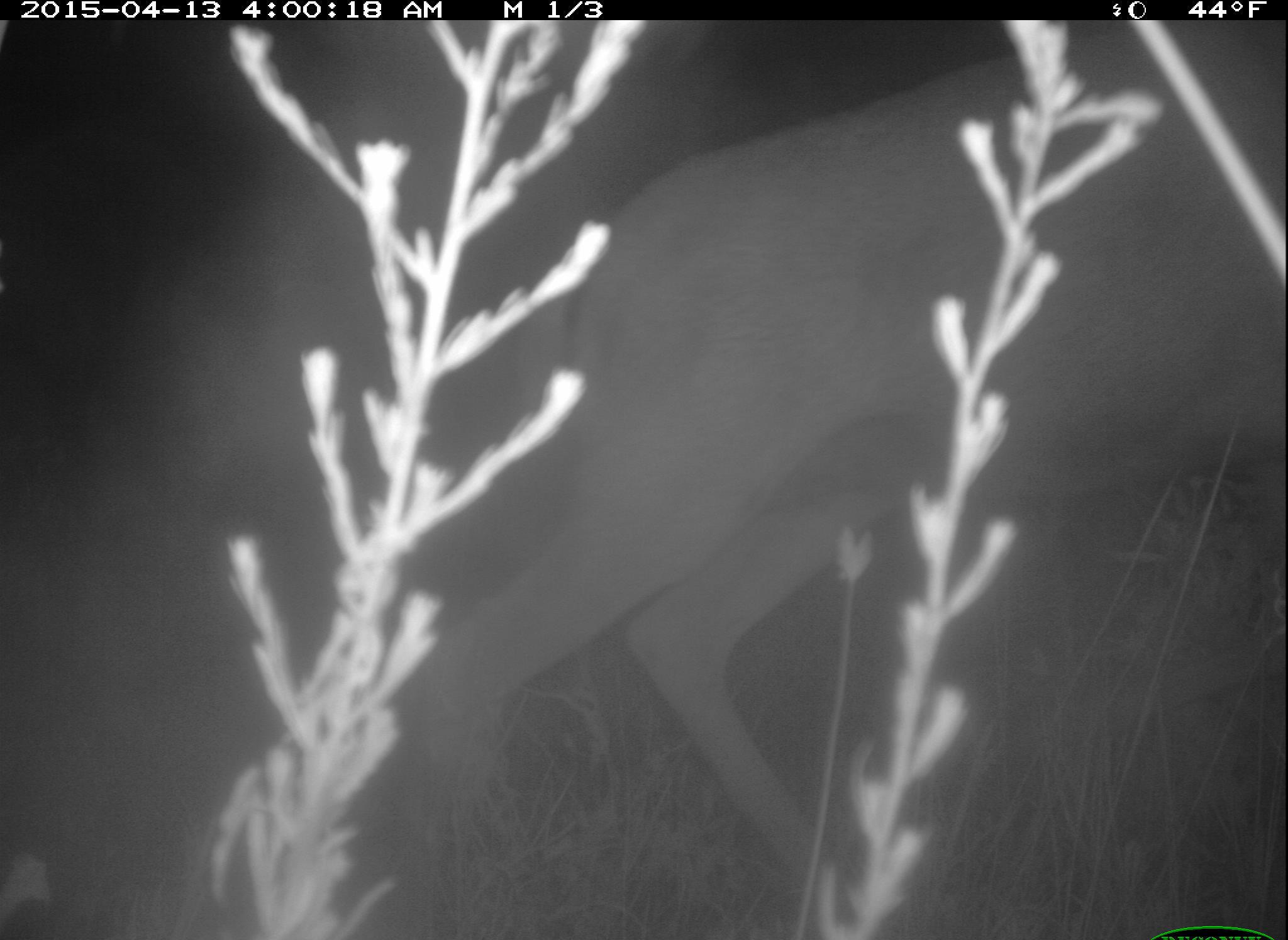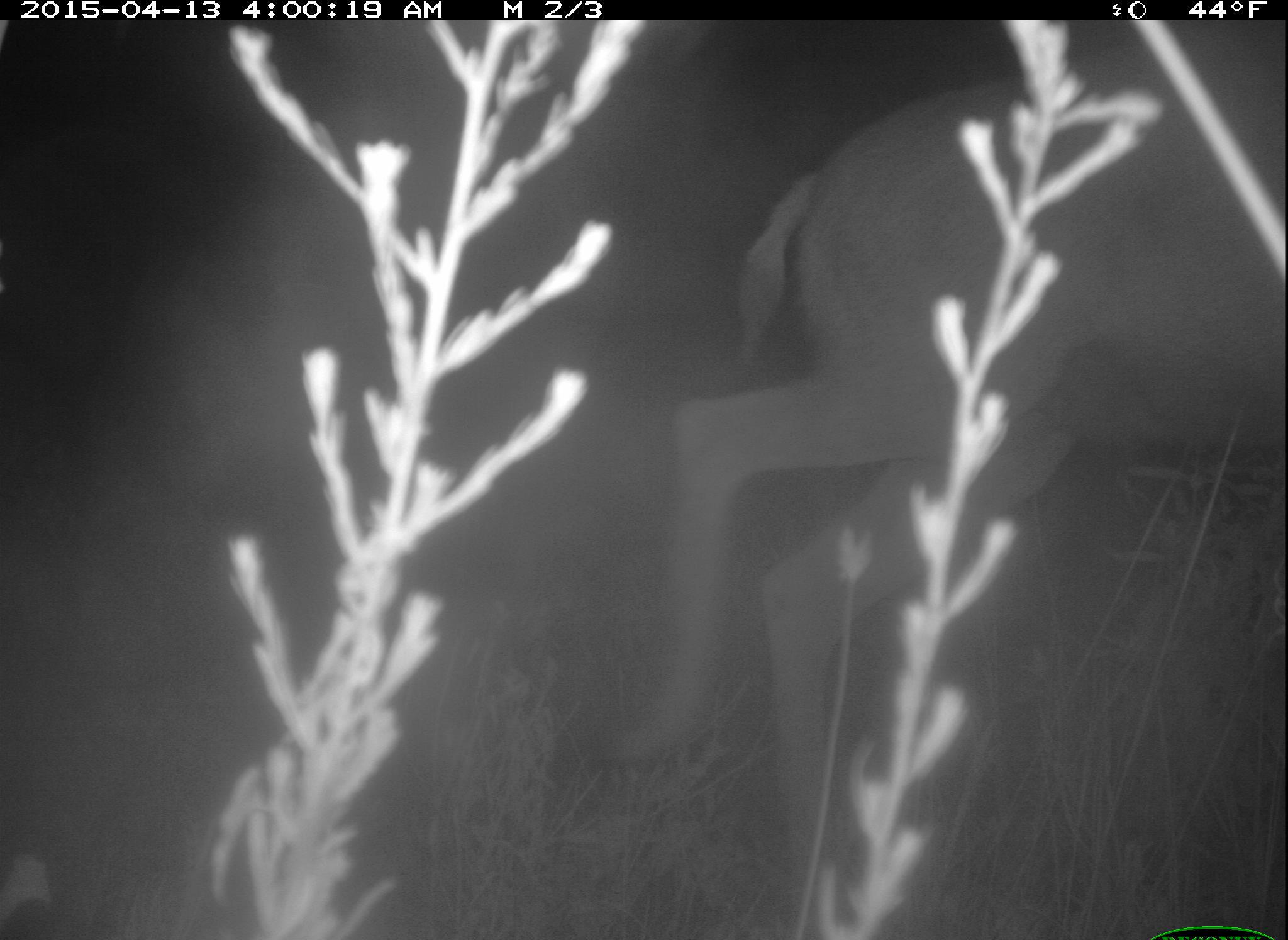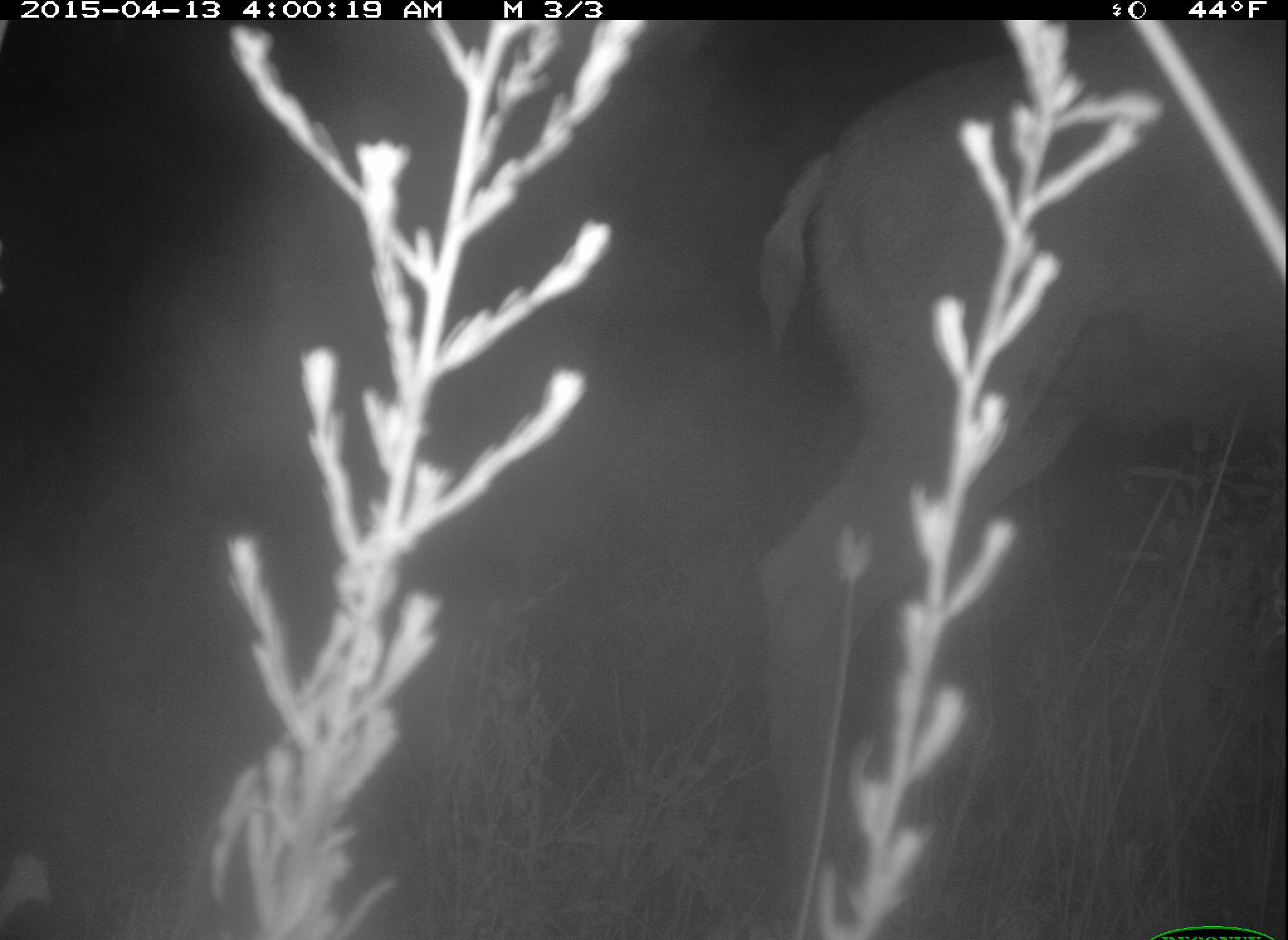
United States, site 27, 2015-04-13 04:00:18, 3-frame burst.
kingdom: Animalia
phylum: Chordata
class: Mammalia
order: Artiodactyla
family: Cervidae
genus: Odocoileus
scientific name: Odocoileus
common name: deer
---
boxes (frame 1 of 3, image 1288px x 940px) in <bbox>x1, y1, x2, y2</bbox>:
deer: <bbox>175, 19, 1286, 938</bbox>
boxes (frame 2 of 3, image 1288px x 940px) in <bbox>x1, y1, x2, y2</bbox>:
deer: <bbox>600, 22, 1287, 938</bbox>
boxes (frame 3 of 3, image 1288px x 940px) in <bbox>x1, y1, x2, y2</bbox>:
deer: <bbox>743, 22, 1287, 938</bbox>